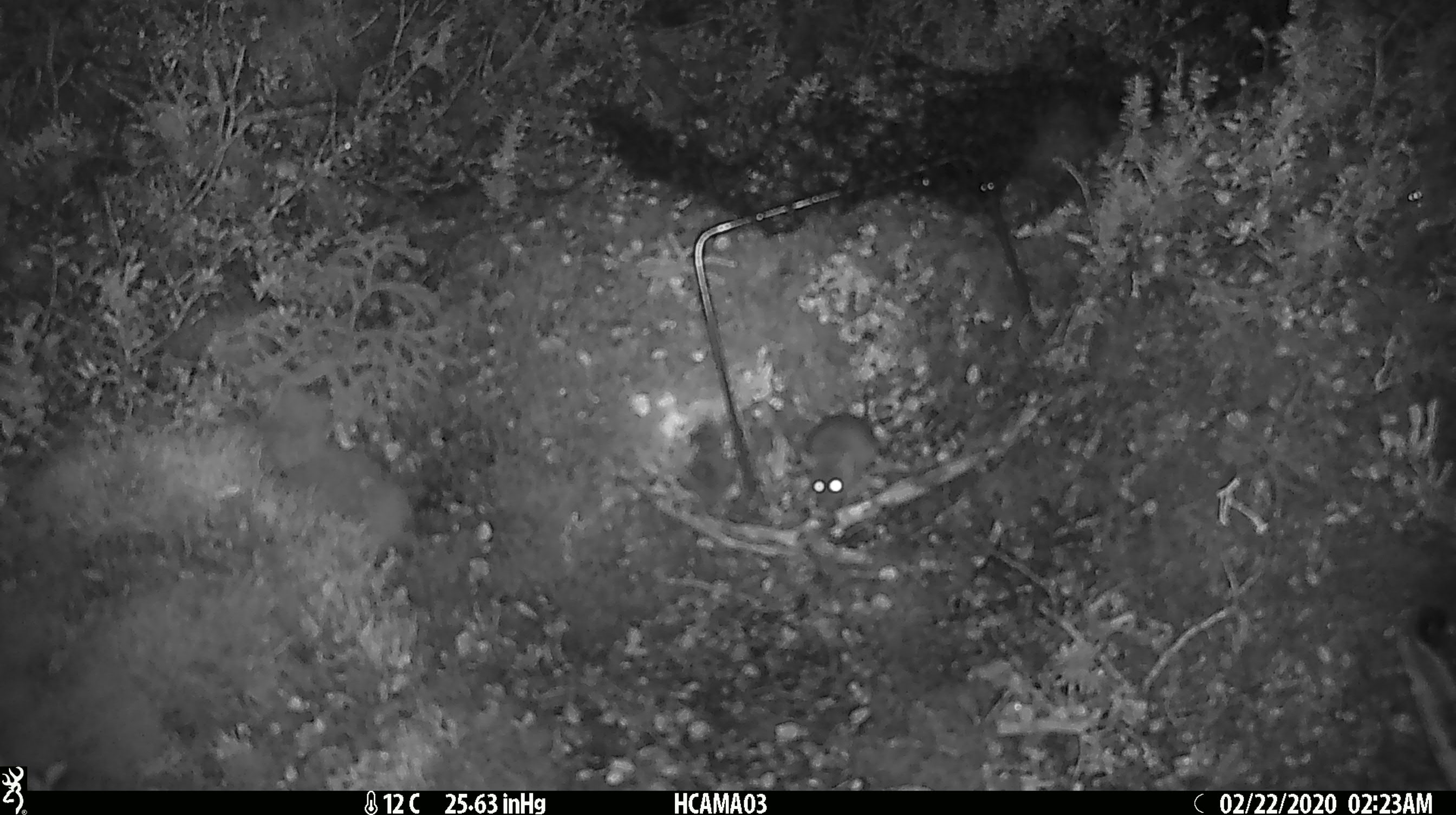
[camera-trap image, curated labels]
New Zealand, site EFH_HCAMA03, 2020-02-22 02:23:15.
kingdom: Animalia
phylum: Chordata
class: Mammalia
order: Rodentia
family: Muridae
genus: Mus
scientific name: Mus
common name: mouse